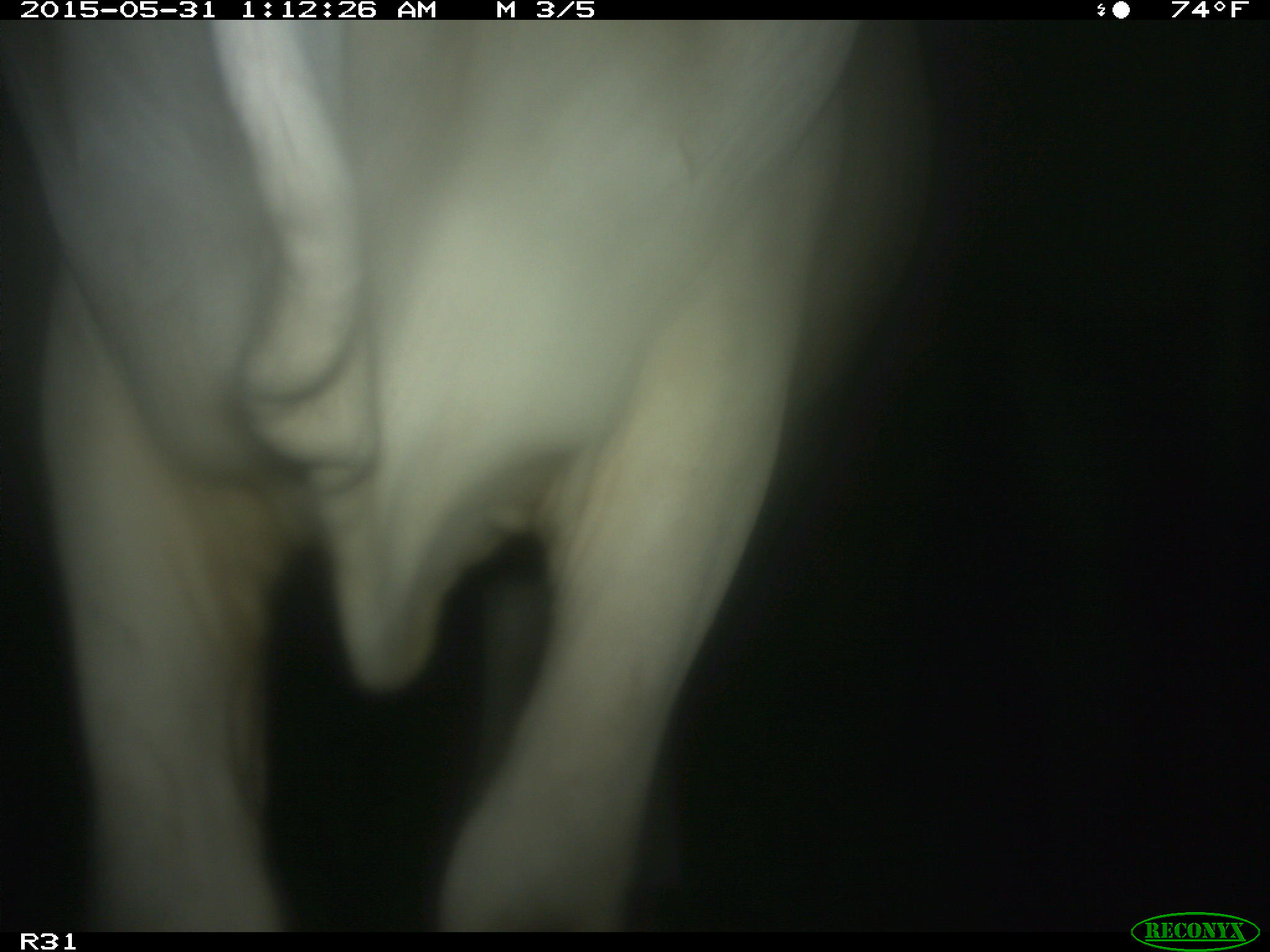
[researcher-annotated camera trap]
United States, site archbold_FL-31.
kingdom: Animalia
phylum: Chordata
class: Mammalia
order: Artiodactyla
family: Bovidae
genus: Bos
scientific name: Bos taurus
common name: domestic cow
Bos taurus (domestic cow).